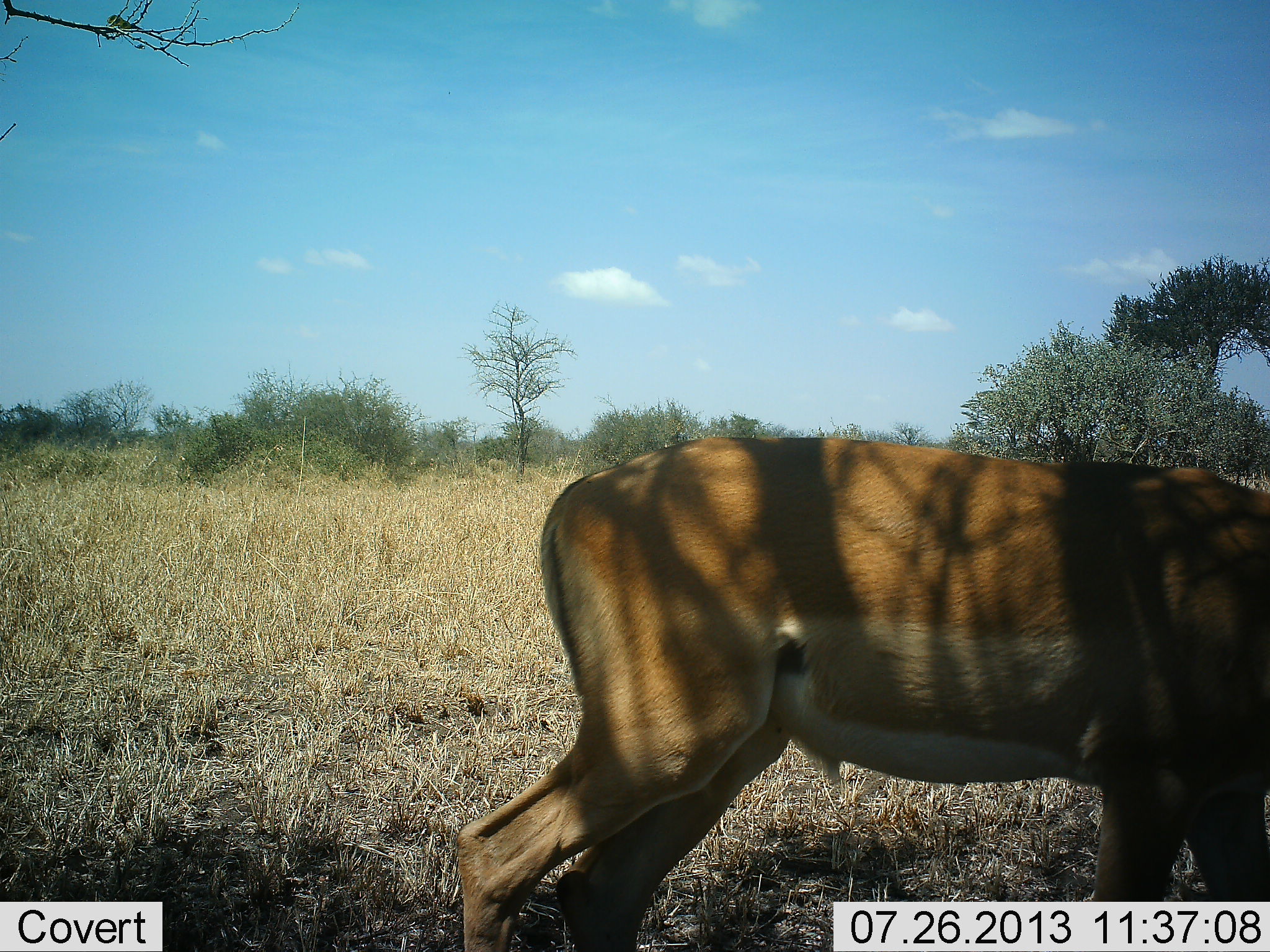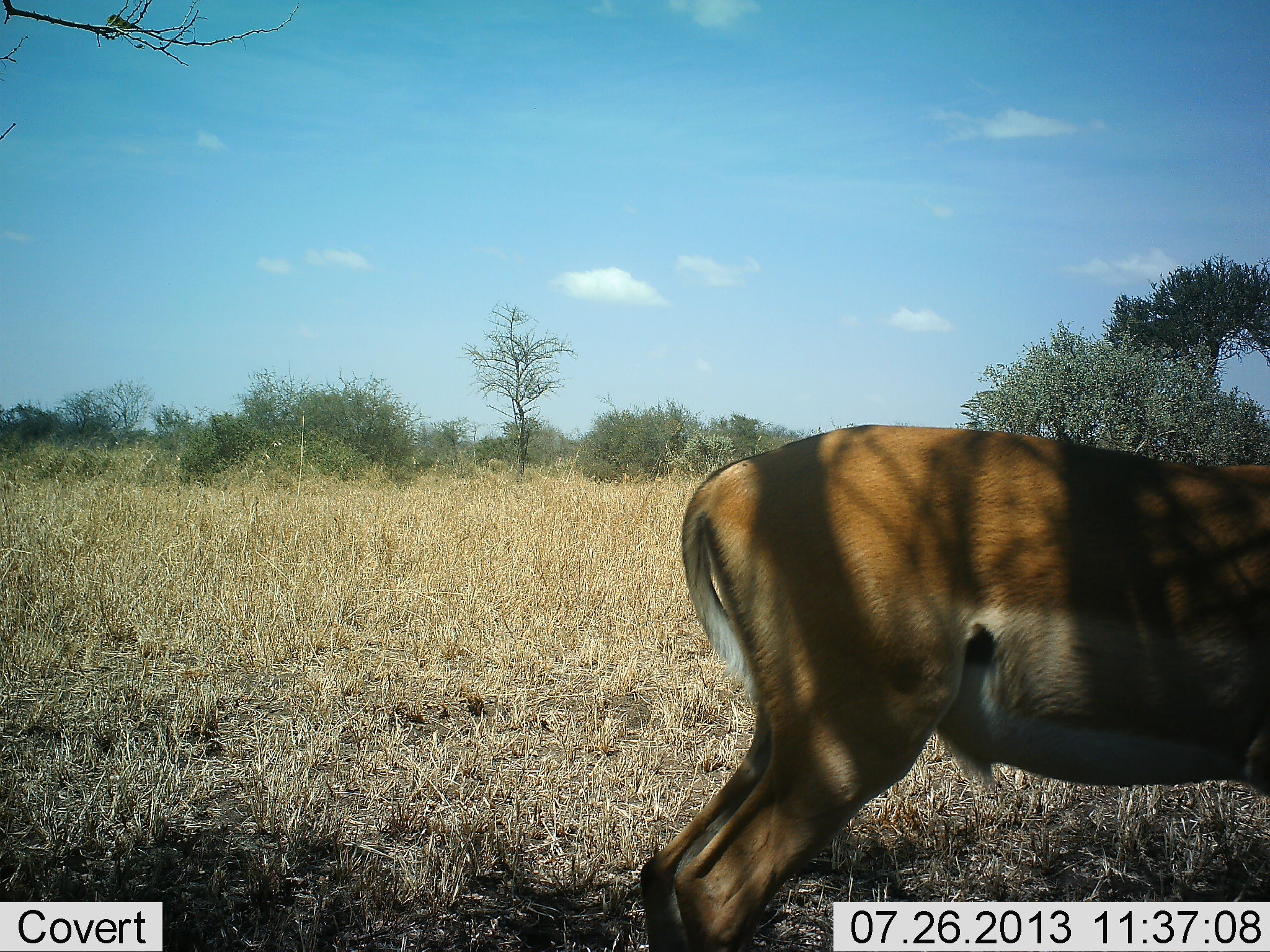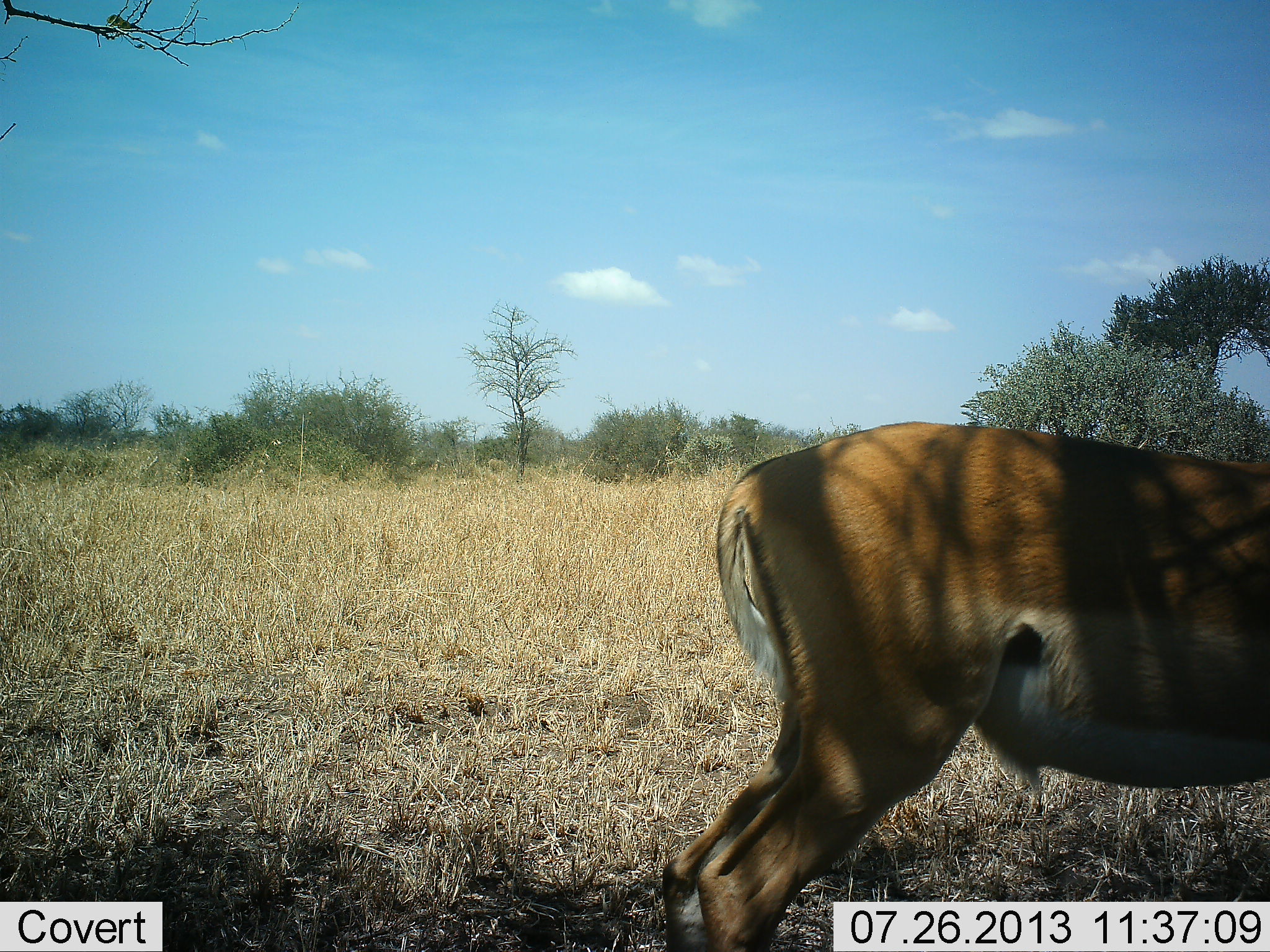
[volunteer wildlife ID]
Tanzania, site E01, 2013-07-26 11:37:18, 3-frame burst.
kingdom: Animalia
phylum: Chordata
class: Mammalia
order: Artiodactyla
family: Bovidae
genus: Nanger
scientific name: Nanger granti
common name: grant's gazelle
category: gazellegrants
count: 1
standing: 50%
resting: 0%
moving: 57%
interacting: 0%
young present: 7%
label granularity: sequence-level